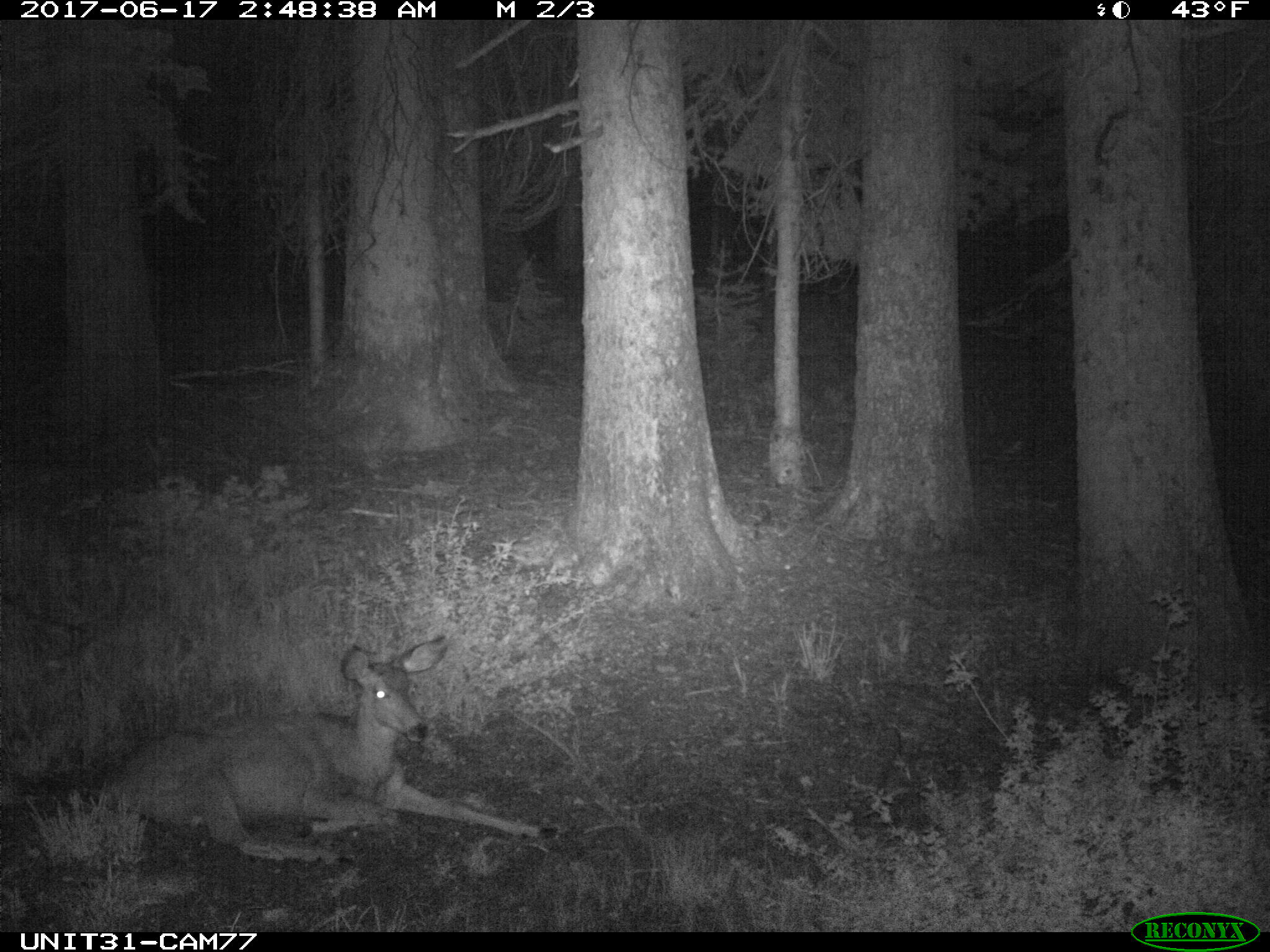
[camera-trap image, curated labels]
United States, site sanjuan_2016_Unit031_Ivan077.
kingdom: Animalia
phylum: Chordata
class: Mammalia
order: Artiodactyla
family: Cervidae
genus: Odocoileus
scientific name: Odocoileus hemionus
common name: mule deer